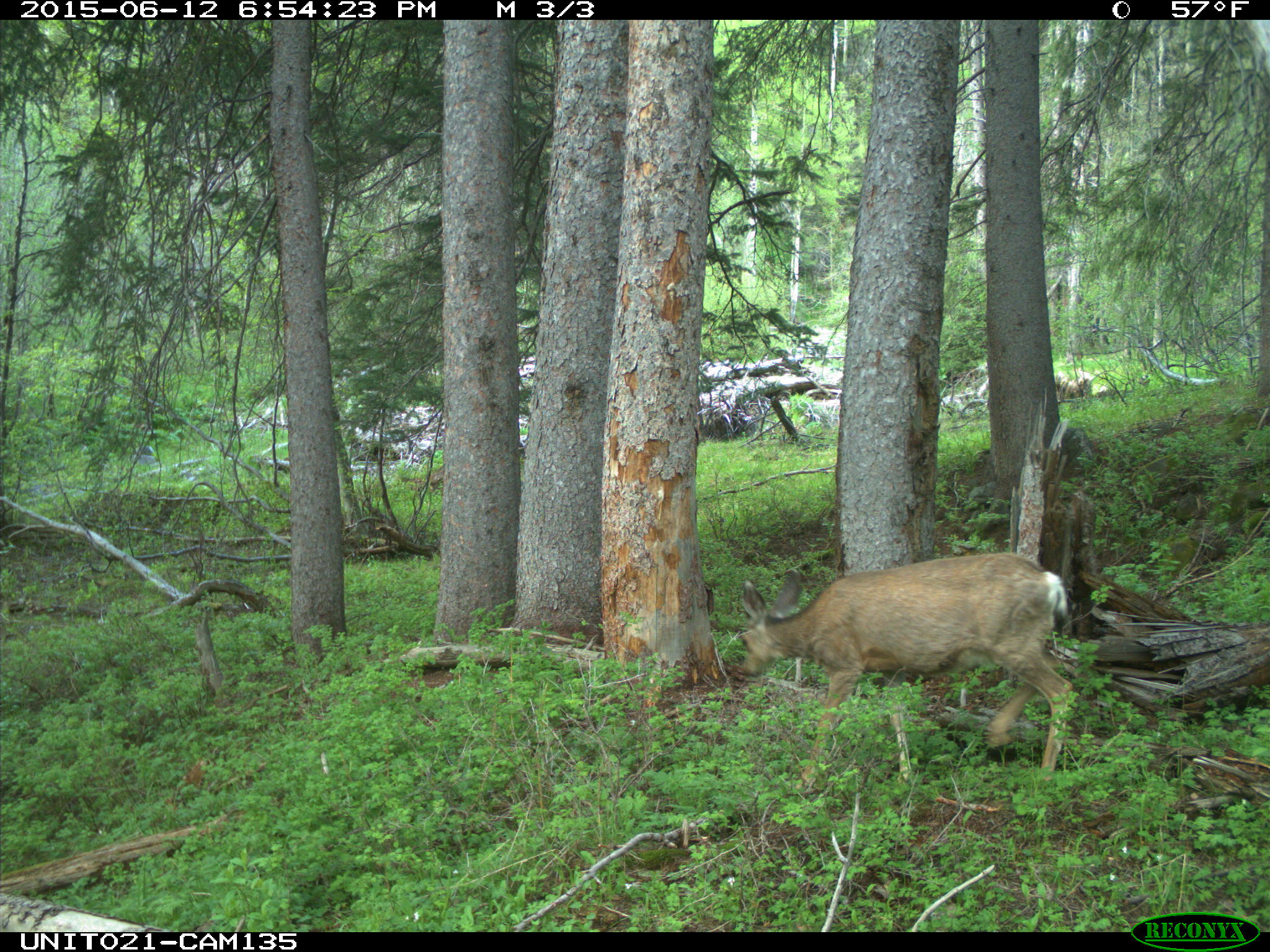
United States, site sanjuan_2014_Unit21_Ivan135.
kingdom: Animalia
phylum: Chordata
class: Mammalia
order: Artiodactyla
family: Cervidae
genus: Odocoileus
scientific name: Odocoileus hemionus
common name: mule deer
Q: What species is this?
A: Odocoileus hemionus (mule deer).